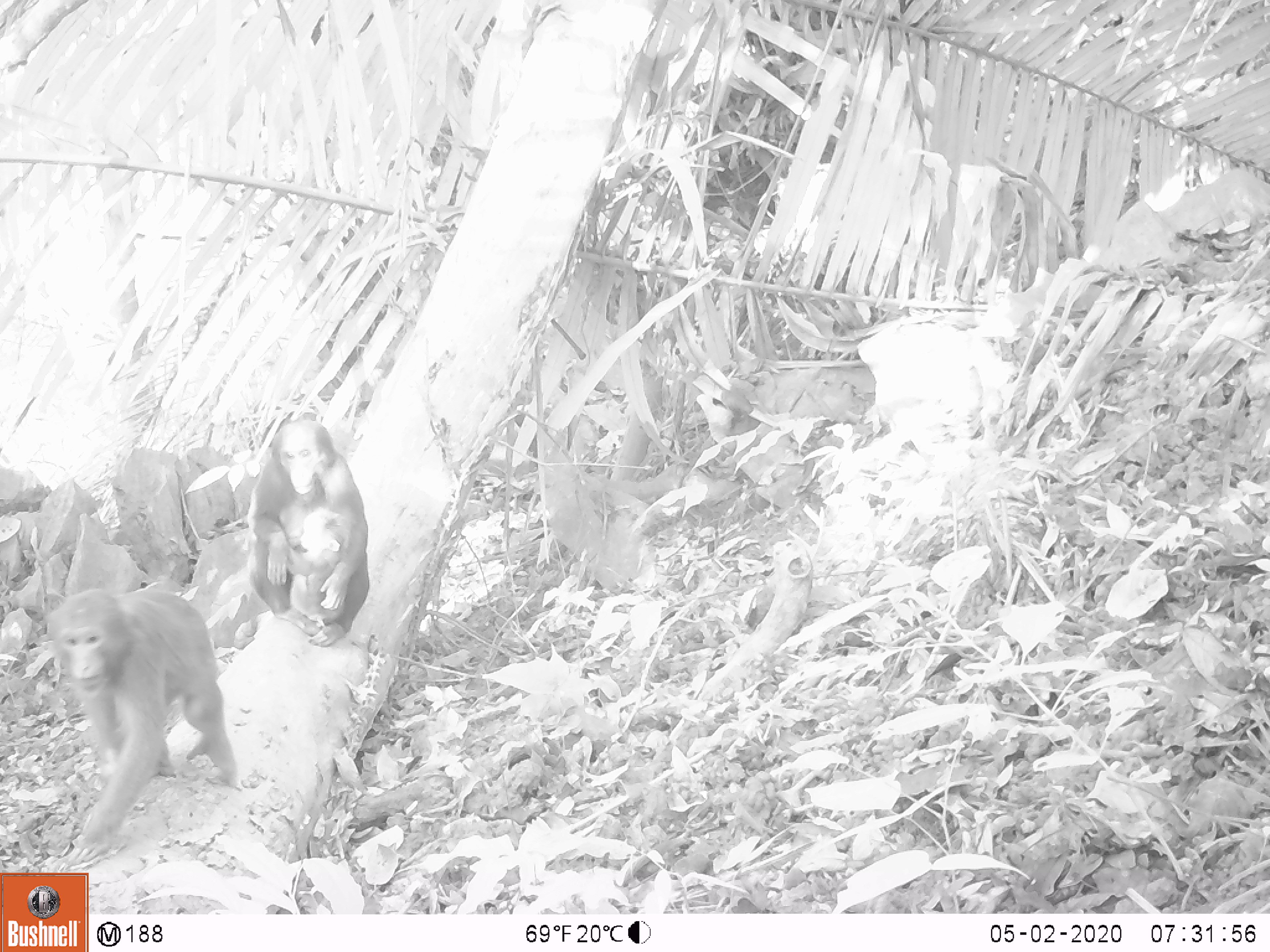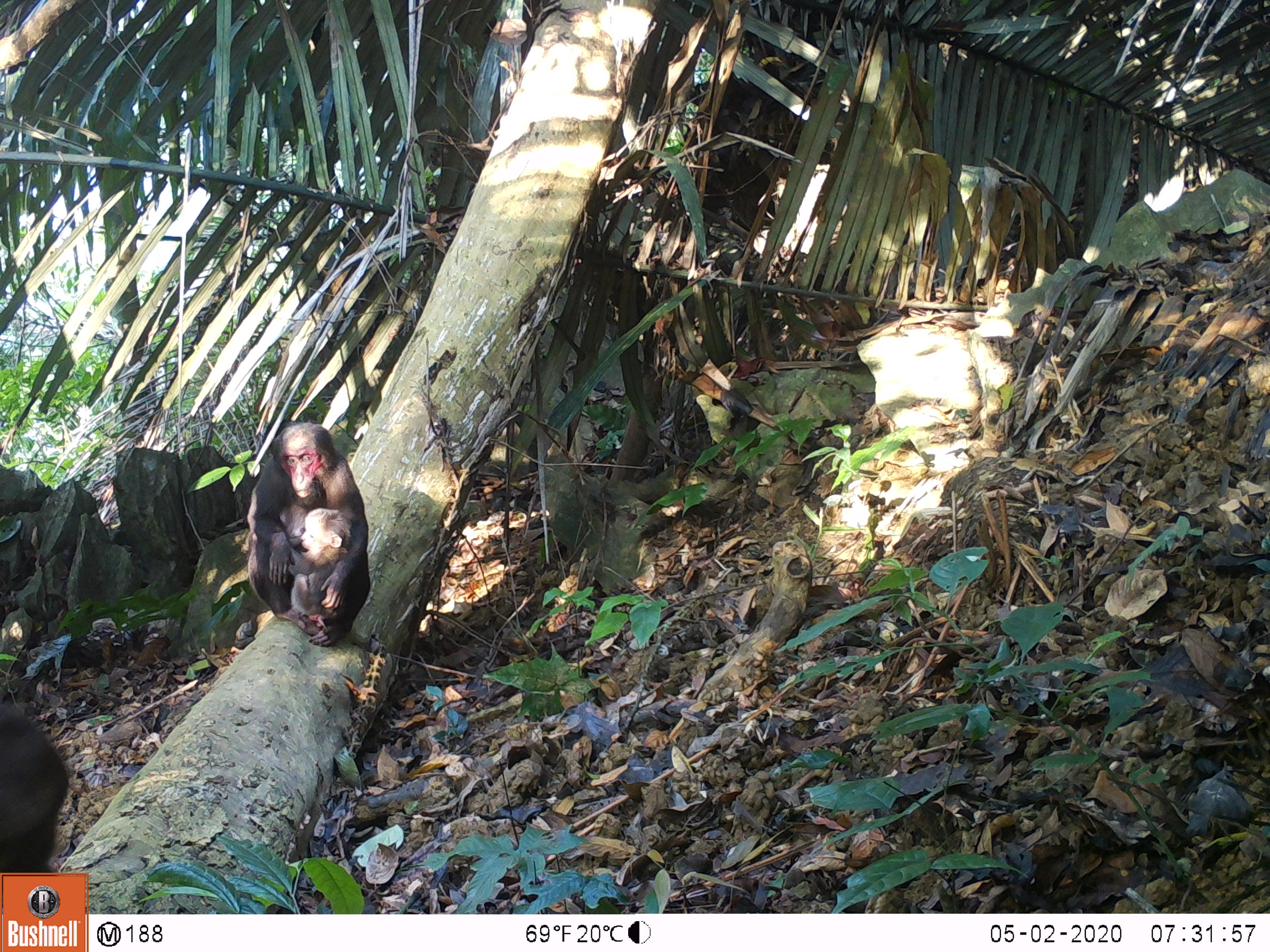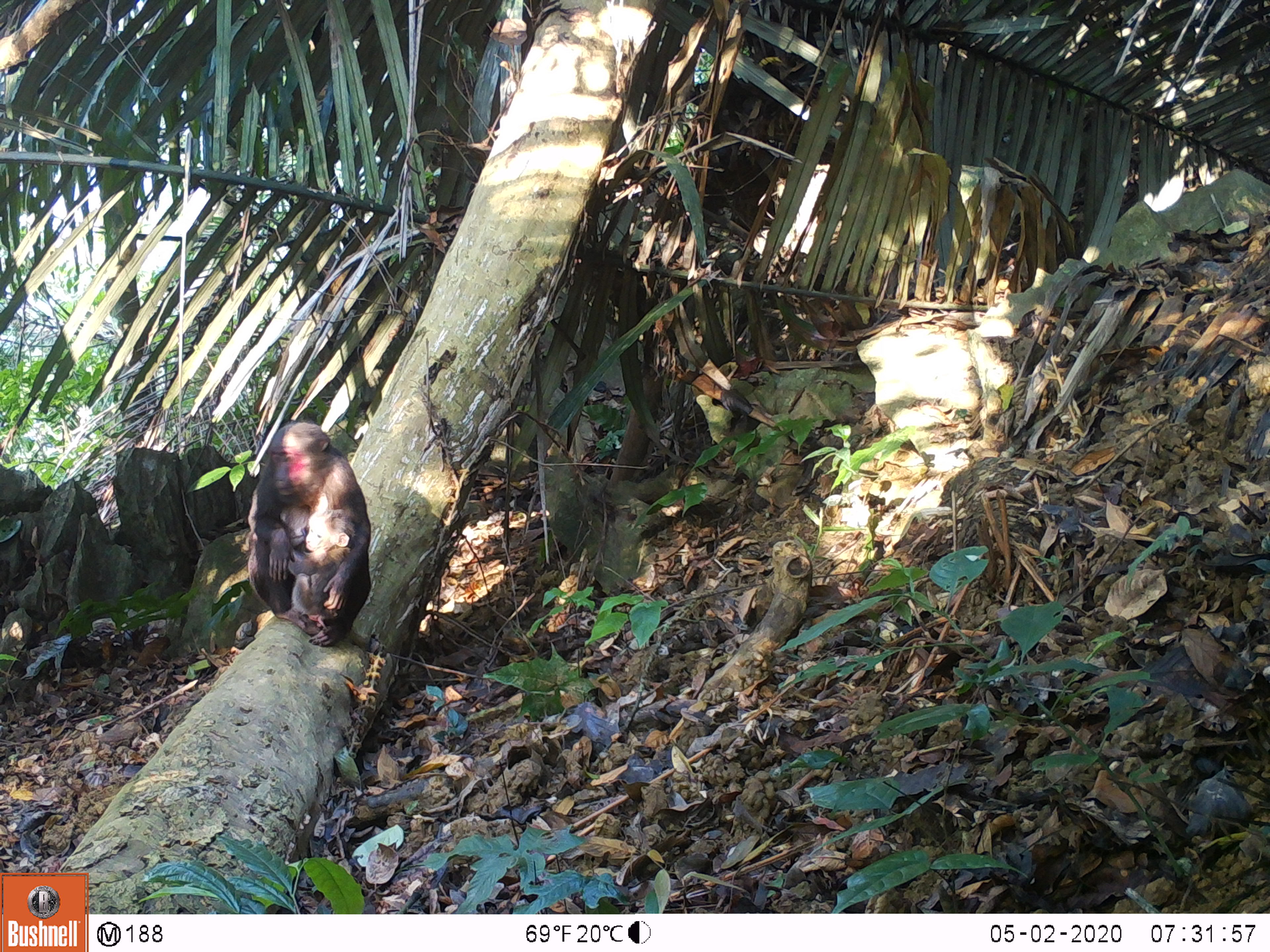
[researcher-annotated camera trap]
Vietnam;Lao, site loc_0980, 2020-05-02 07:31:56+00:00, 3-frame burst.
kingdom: Animalia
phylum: Chordata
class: Mammalia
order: Primates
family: Cercopithecidae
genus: Macaca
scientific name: Macaca arctoides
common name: stump-tailed macaque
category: stump tailed macaque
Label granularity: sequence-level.